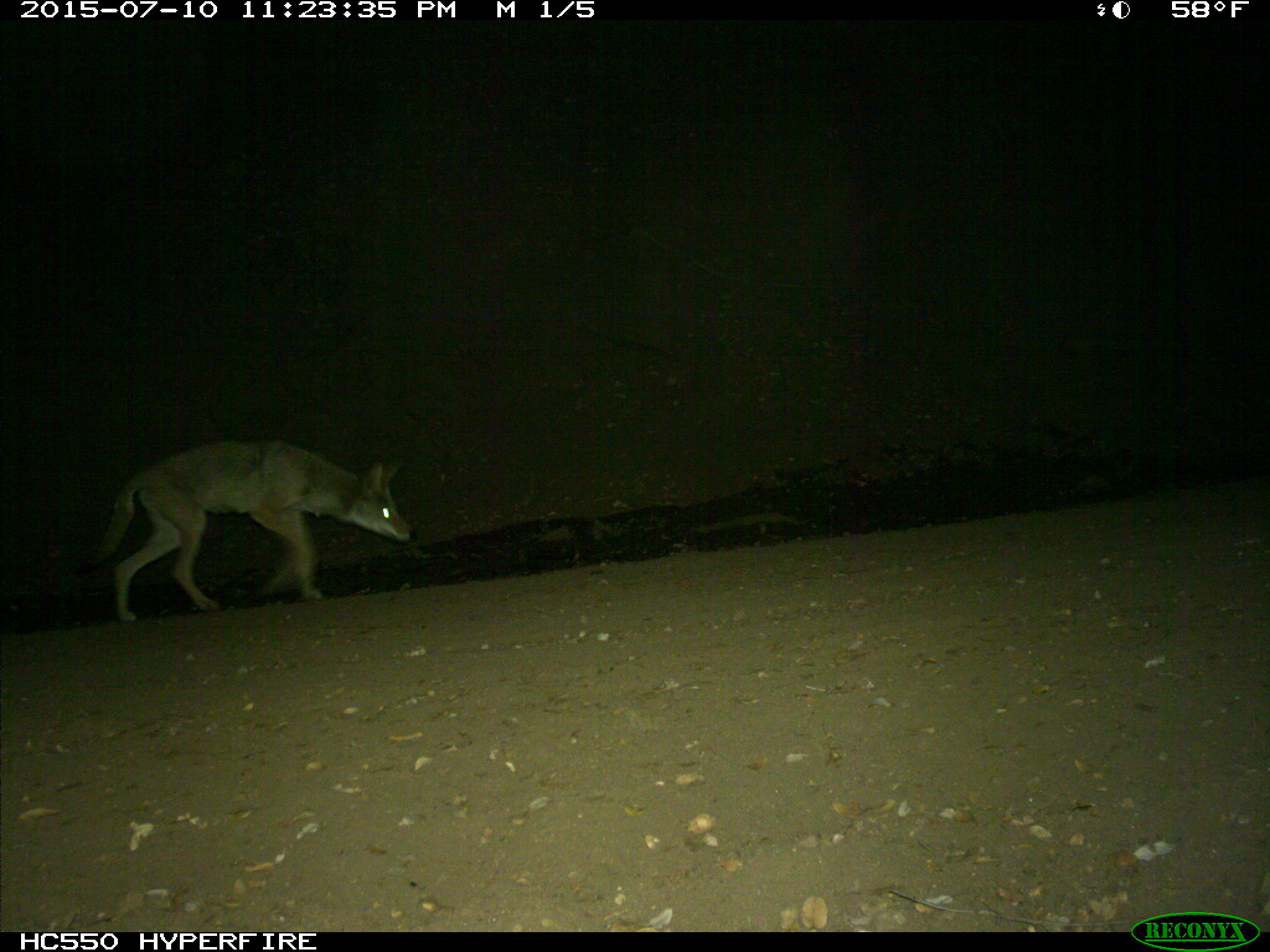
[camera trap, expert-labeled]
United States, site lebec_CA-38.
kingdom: Animalia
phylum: Chordata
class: Mammalia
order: Carnivora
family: Canidae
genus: Canis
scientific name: Canis latrans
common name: coyote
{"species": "Canis latrans (coyote)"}